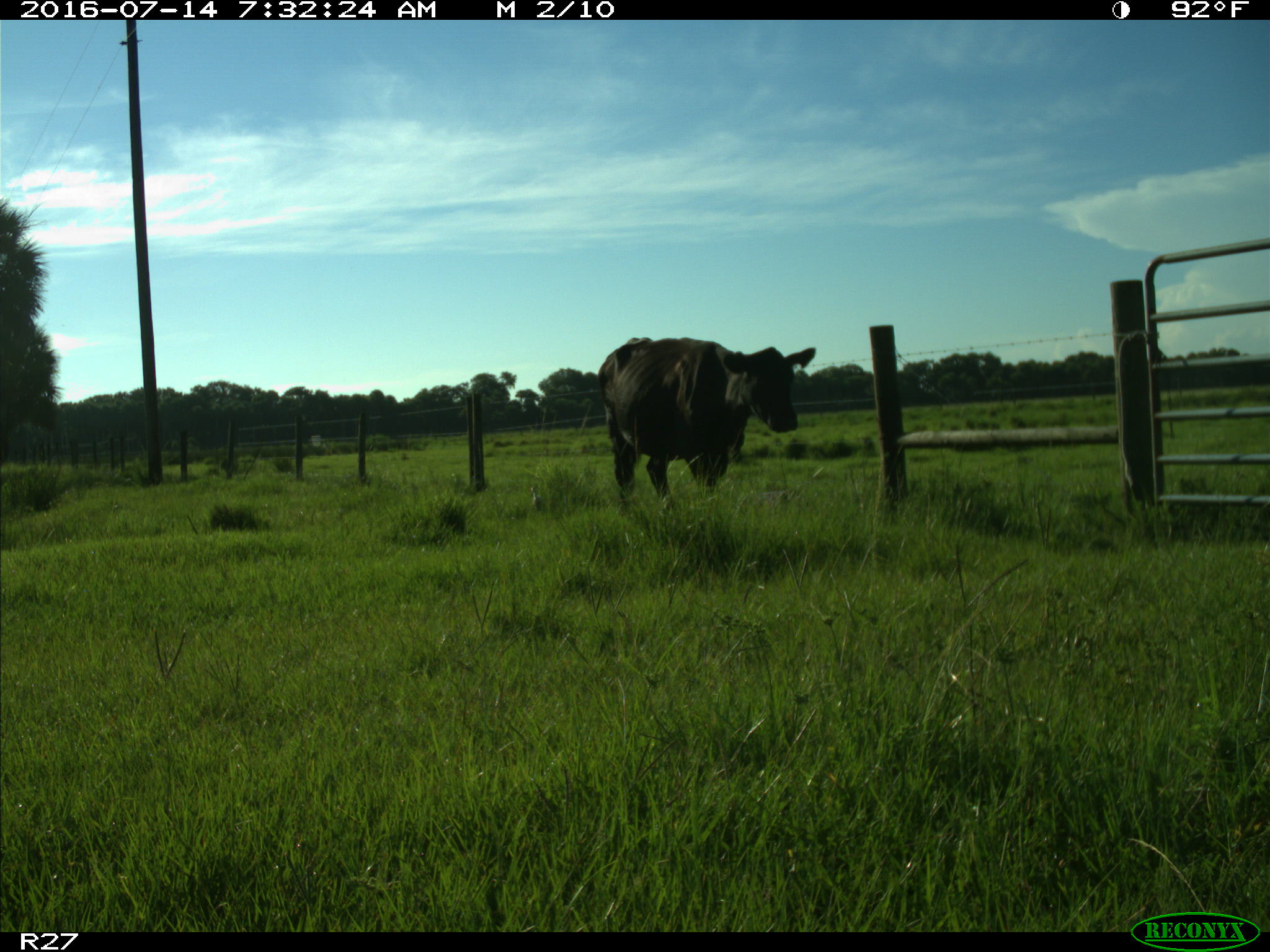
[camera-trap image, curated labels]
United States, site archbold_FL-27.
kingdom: Animalia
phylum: Chordata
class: Mammalia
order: Artiodactyla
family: Bovidae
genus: Bos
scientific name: Bos taurus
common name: domestic cow